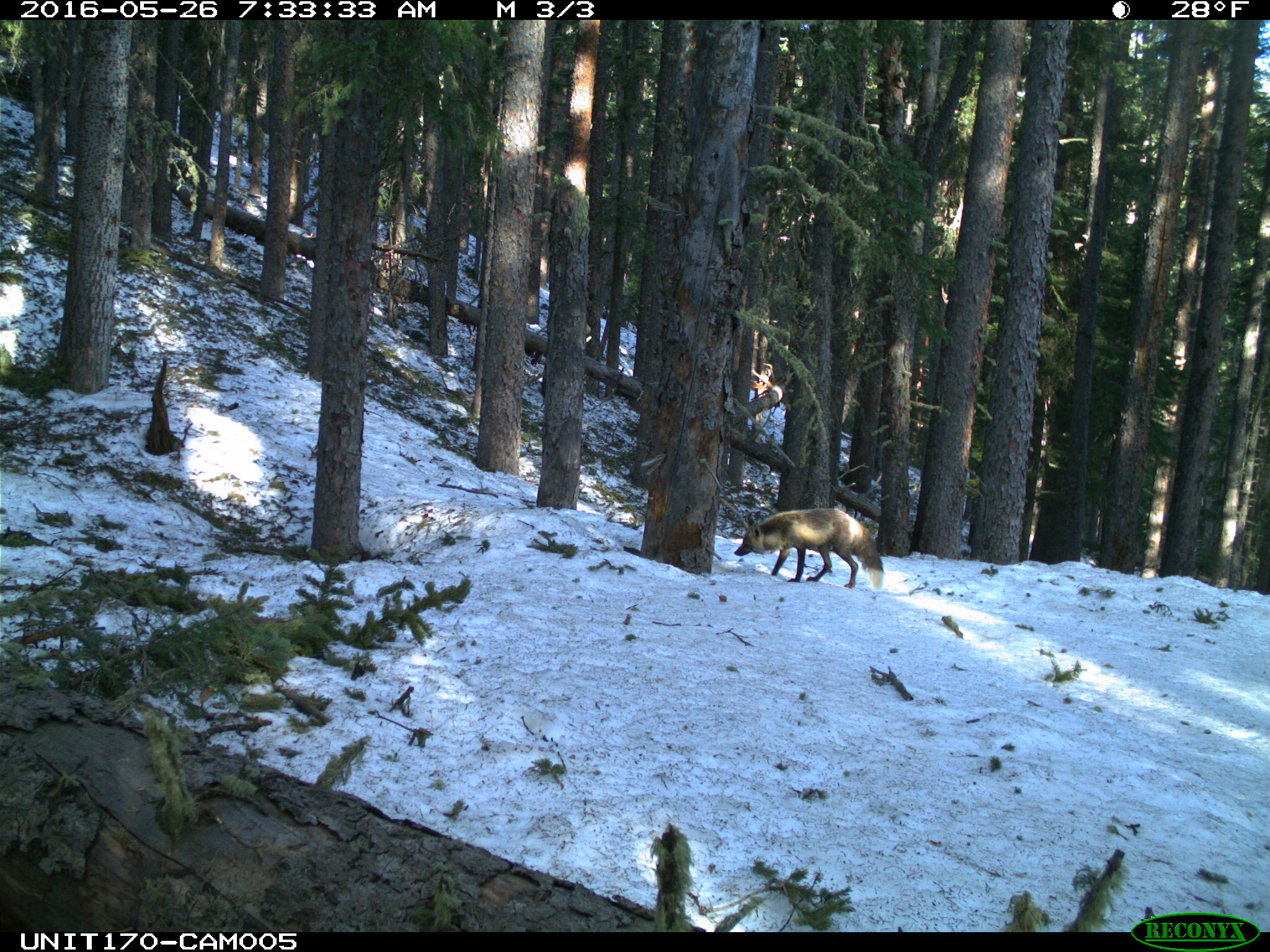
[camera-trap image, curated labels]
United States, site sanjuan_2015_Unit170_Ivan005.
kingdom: Animalia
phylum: Chordata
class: Mammalia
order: Carnivora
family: Canidae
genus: Vulpes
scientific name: Vulpes vulpes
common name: red fox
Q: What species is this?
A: Vulpes vulpes (red fox).